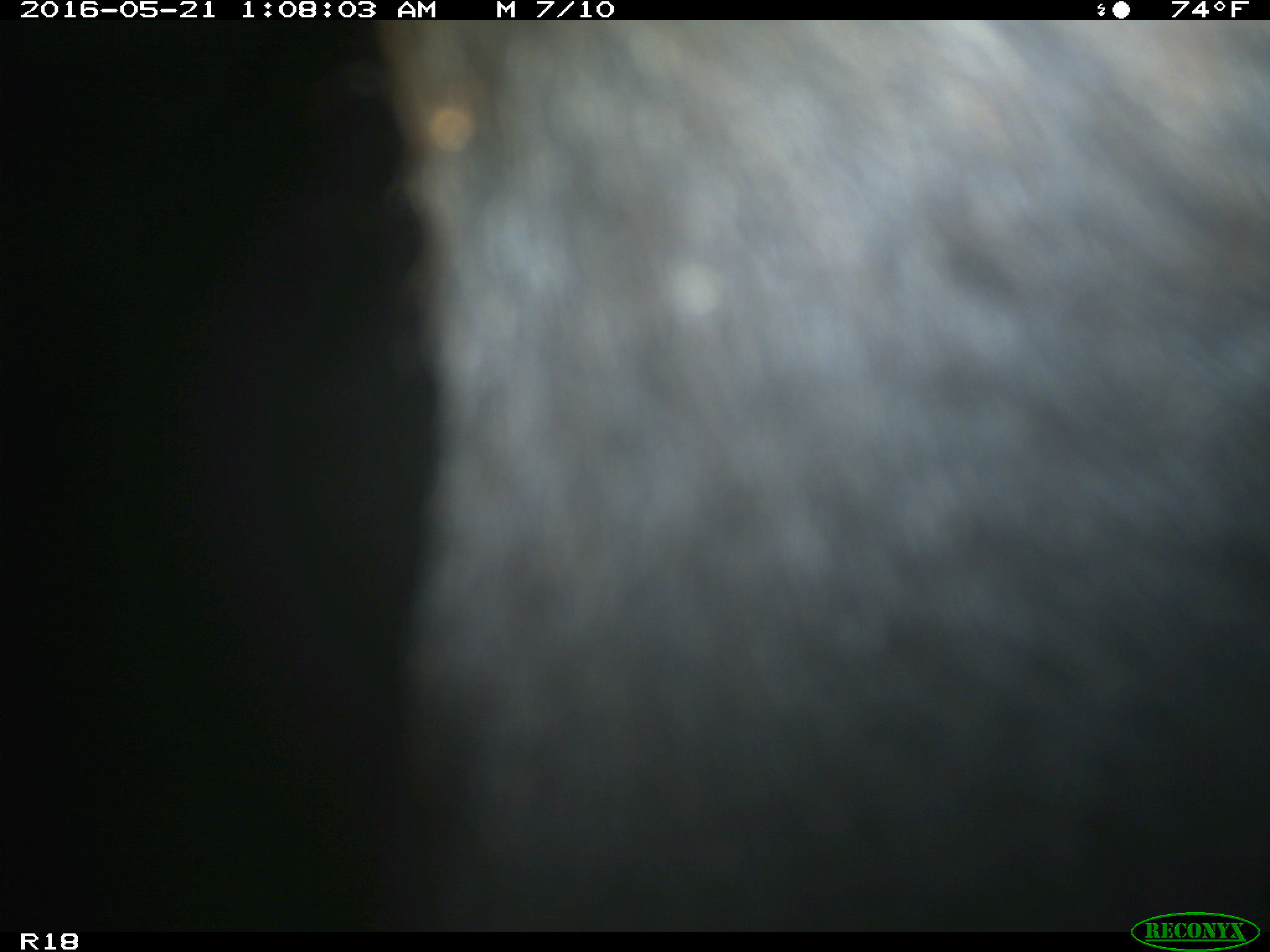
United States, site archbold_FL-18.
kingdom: Animalia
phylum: Chordata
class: Mammalia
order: Artiodactyla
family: Bovidae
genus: Bos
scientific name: Bos taurus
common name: domestic cow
Bos taurus (domestic cow).